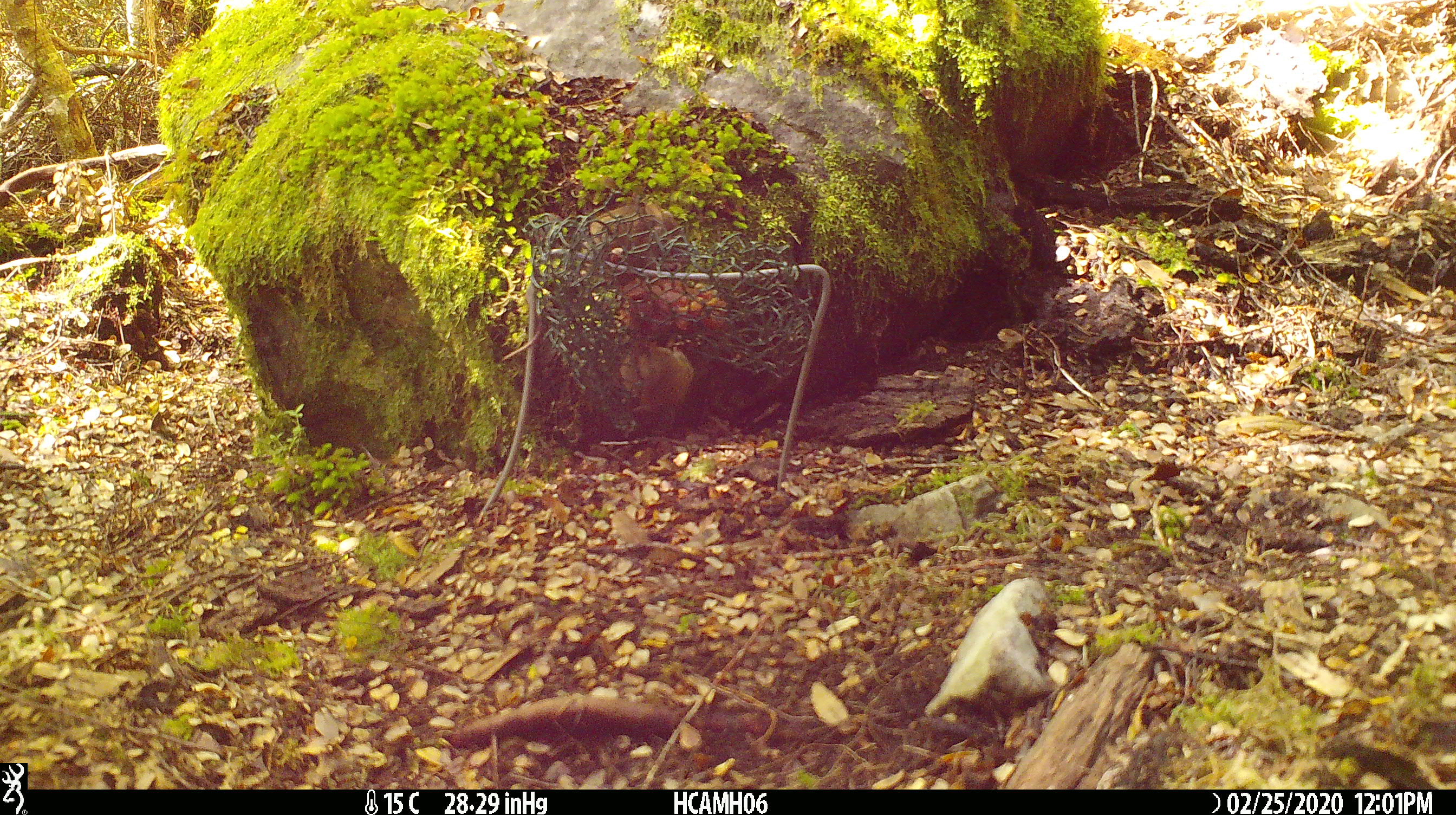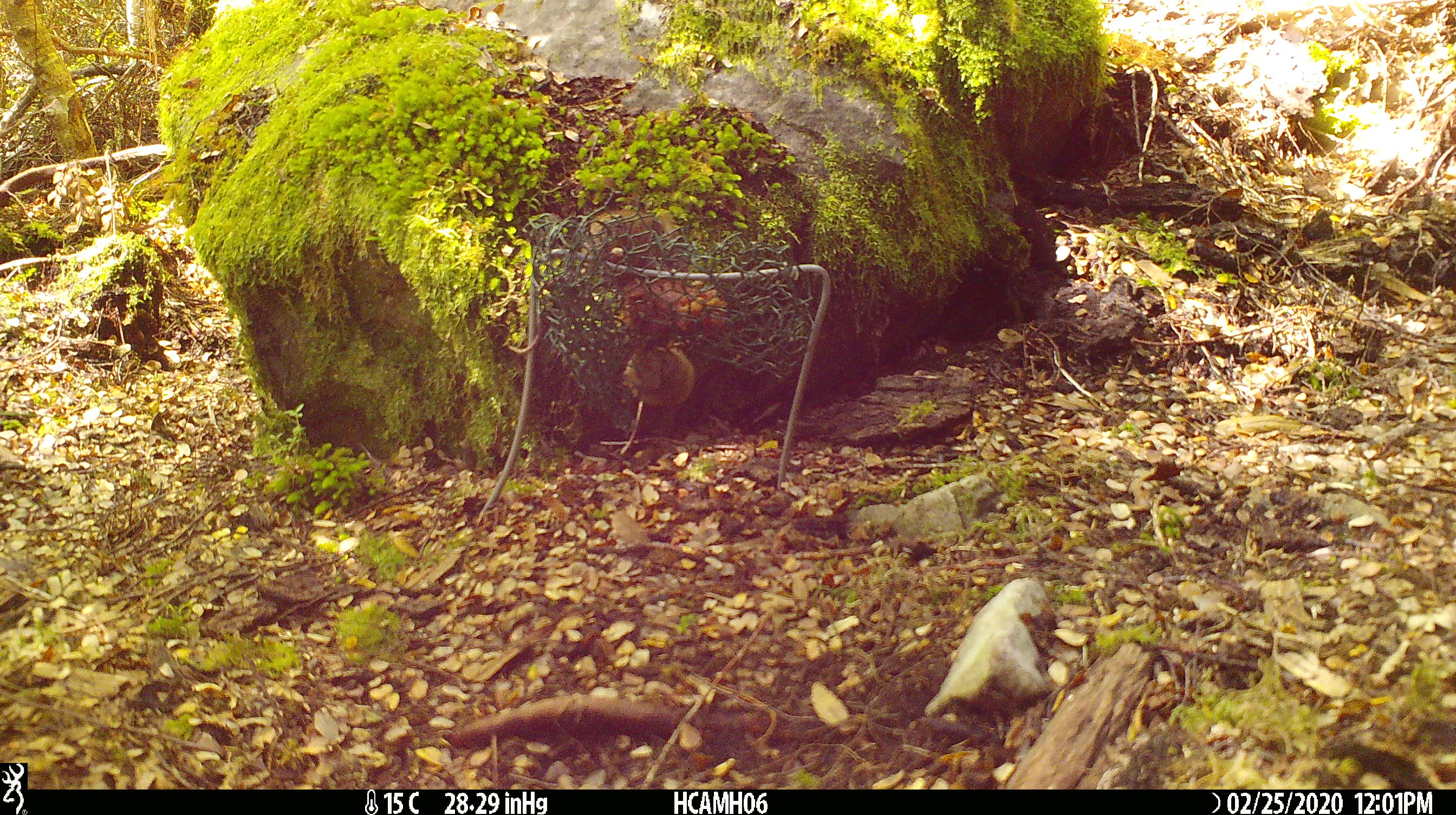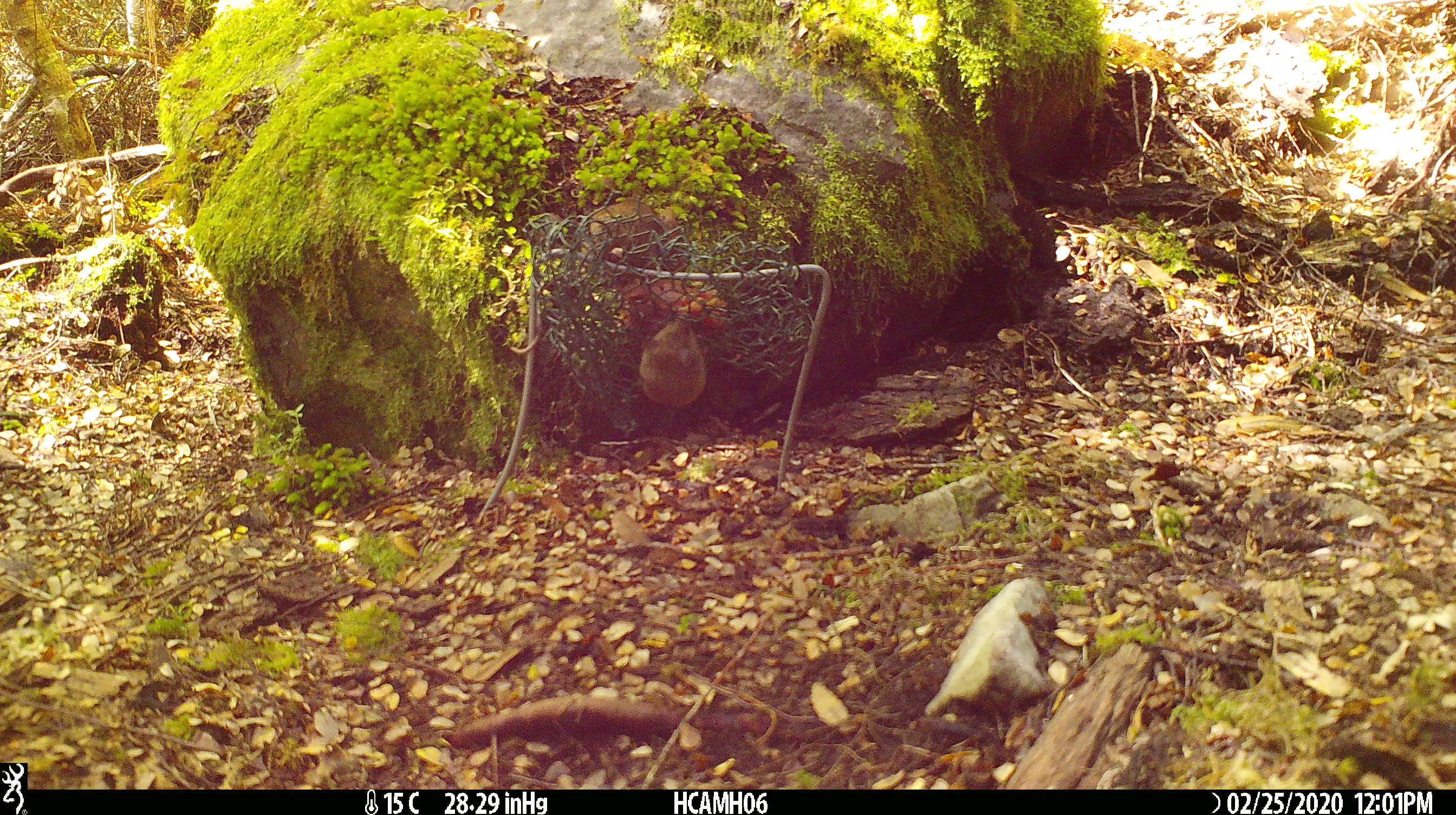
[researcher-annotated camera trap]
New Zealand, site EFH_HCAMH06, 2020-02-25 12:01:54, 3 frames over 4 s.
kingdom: Animalia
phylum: Chordata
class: Mammalia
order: Rodentia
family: Muridae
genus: Mus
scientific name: Mus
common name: mouse